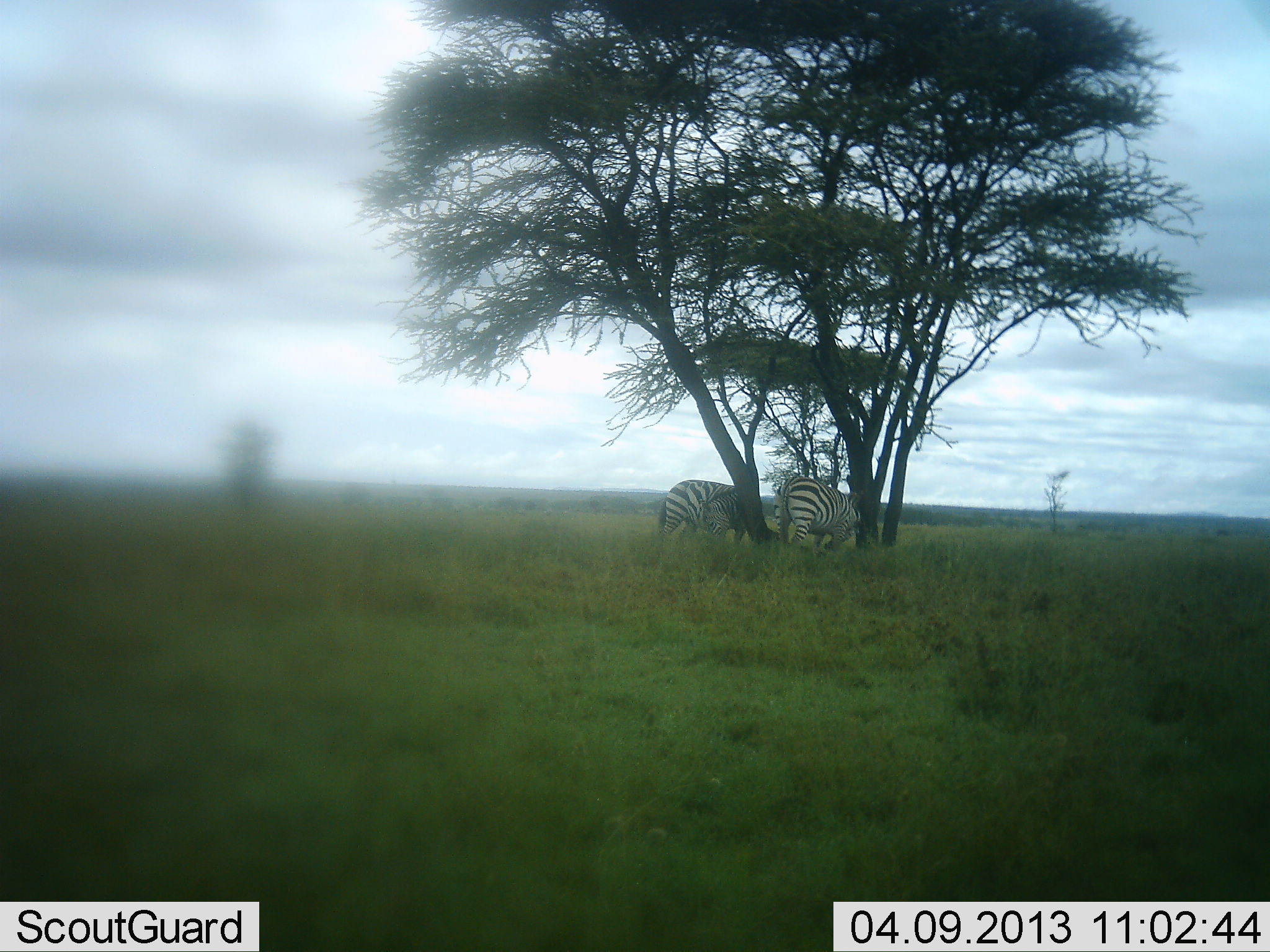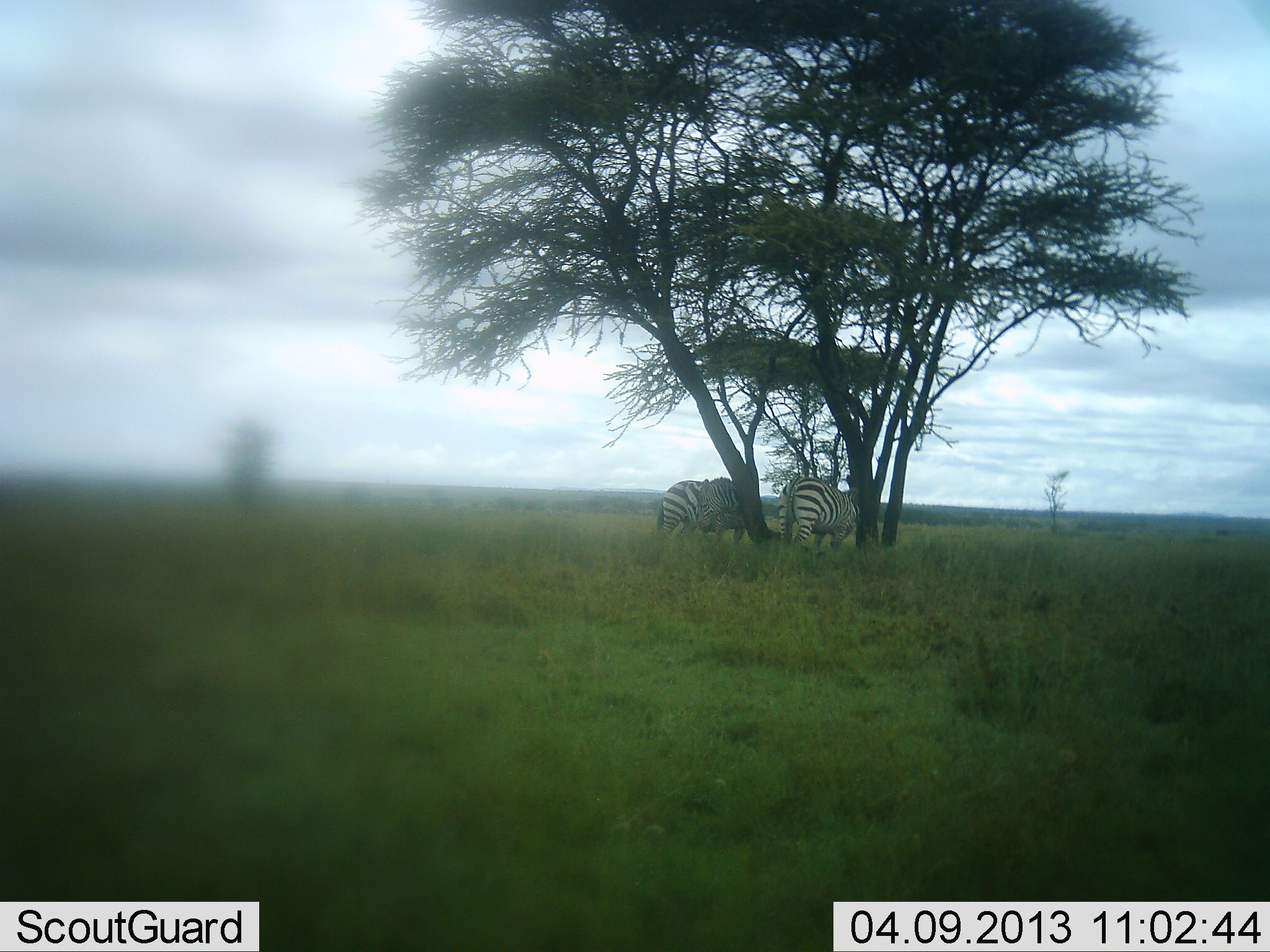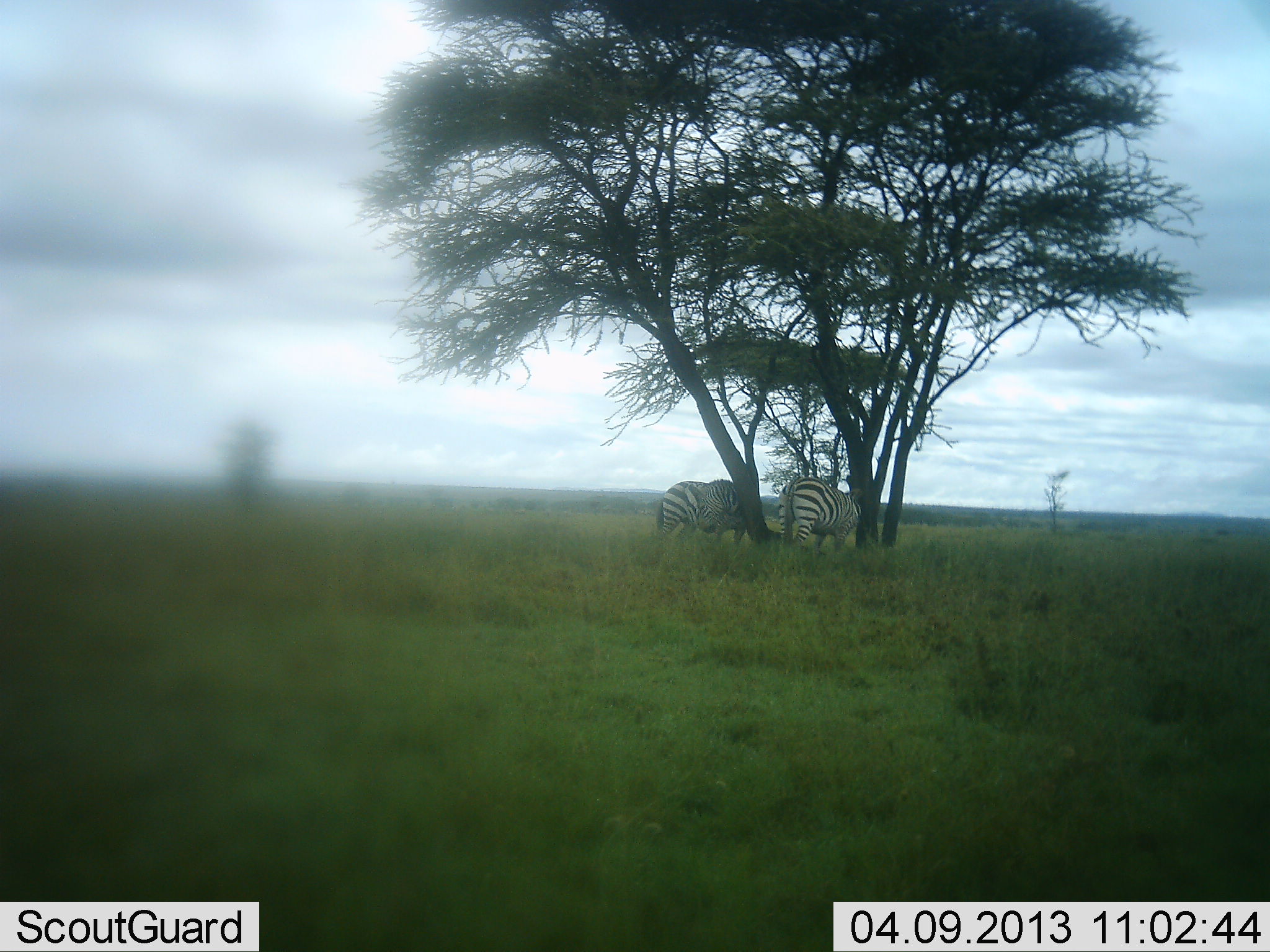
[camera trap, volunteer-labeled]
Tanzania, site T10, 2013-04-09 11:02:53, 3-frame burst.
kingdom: Animalia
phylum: Chordata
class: Mammalia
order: Perissodactyla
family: Equidae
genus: Equus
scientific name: Equus quagga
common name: plains zebra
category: zebra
Zebra (plains zebra) (Equus quagga), count 2. Behavior (volunteer vote fractions): standing 64%, resting 4%, moving 7%, interacting 7%. Young present (vote fraction): 0%. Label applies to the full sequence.